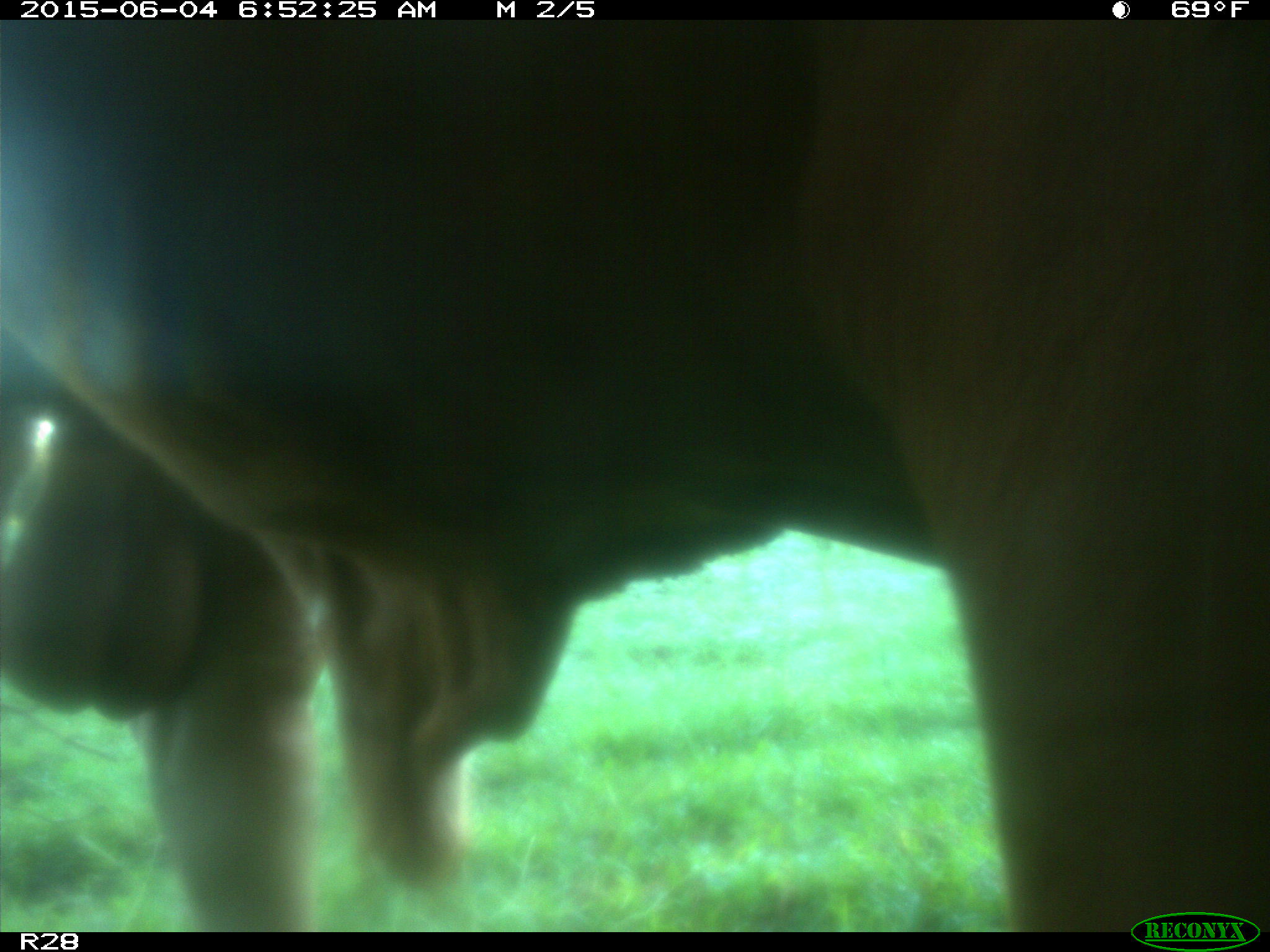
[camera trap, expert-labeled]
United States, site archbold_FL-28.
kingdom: Animalia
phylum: Chordata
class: Mammalia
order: Artiodactyla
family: Bovidae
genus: Bos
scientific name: Bos taurus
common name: domestic cow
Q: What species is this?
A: Bos taurus (domestic cow).